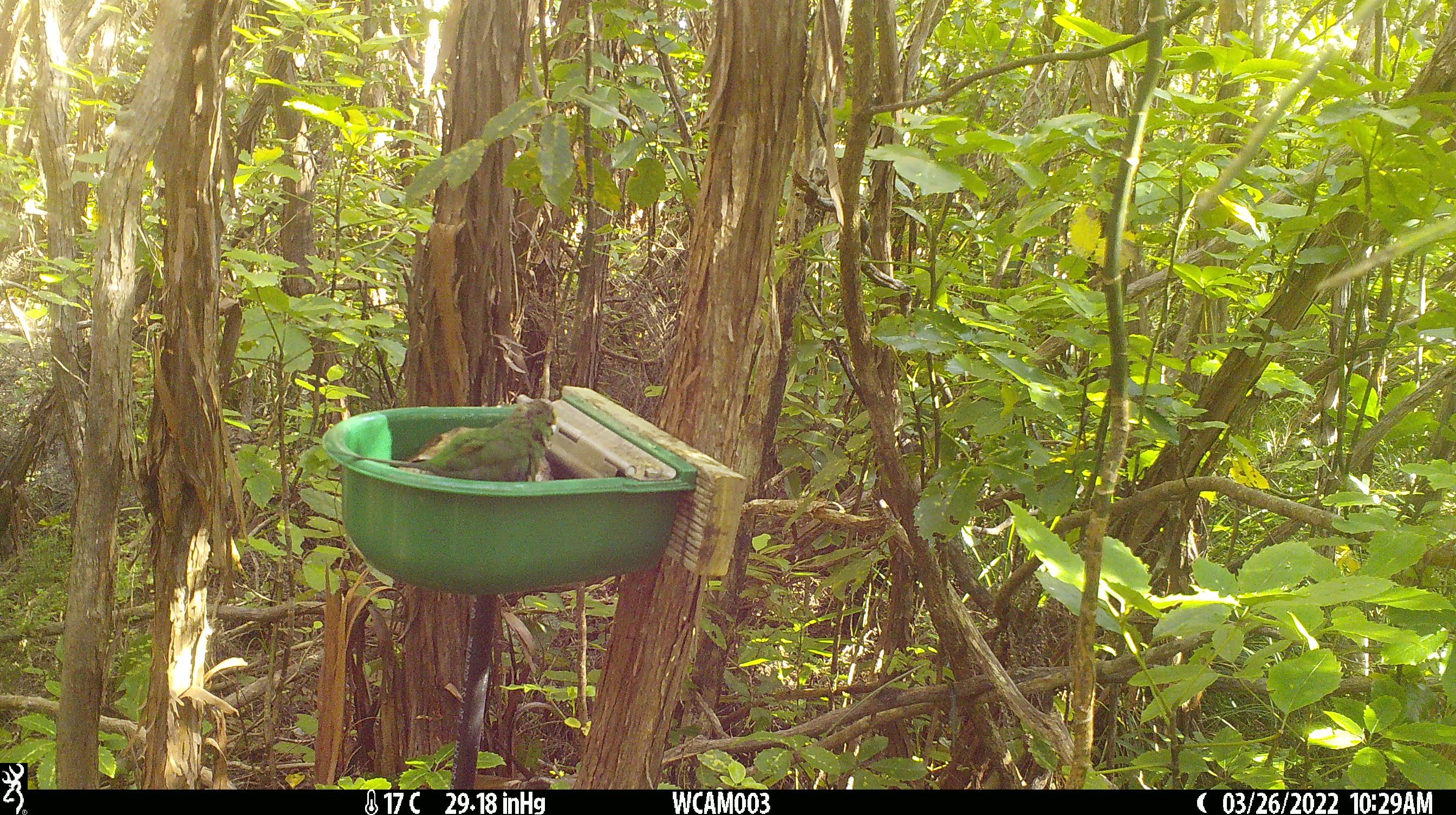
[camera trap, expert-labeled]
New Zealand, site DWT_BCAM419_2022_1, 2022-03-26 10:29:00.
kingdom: Animalia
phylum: Chordata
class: Aves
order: Psittaciformes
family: Psittaculidae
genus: Cyanoramphus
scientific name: Cyanoramphus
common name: parakeet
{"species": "parakeet (Cyanoramphus)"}